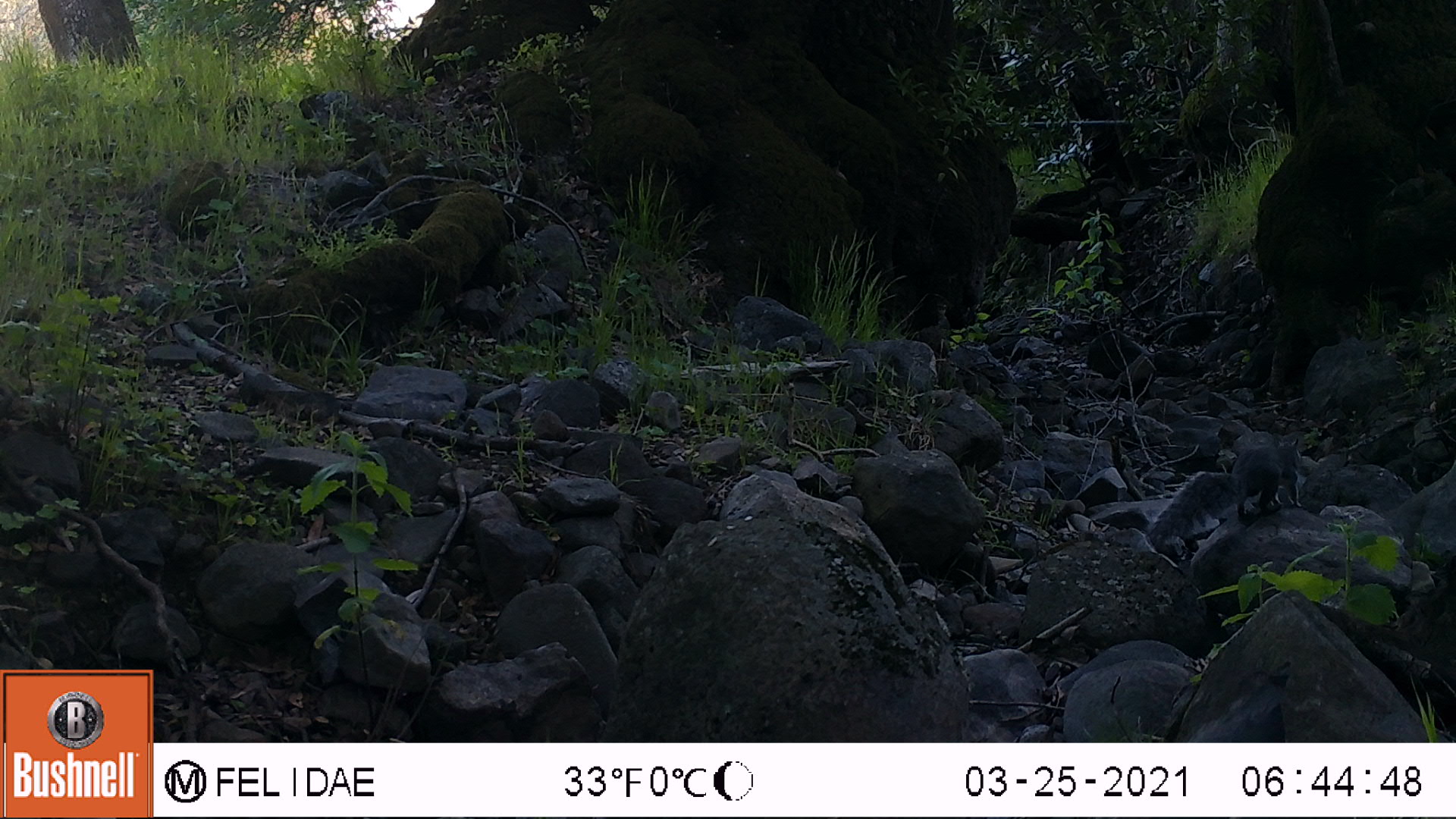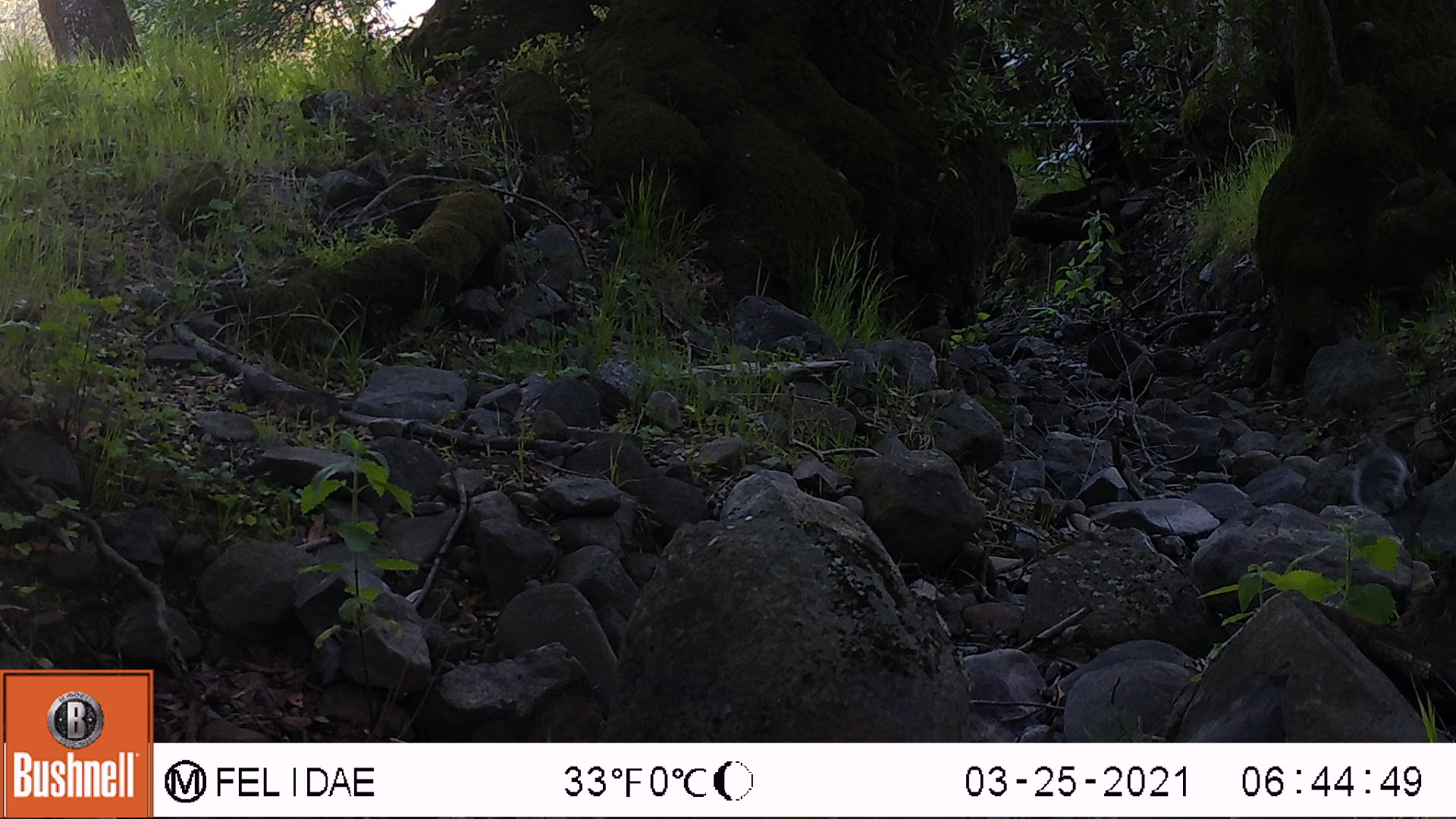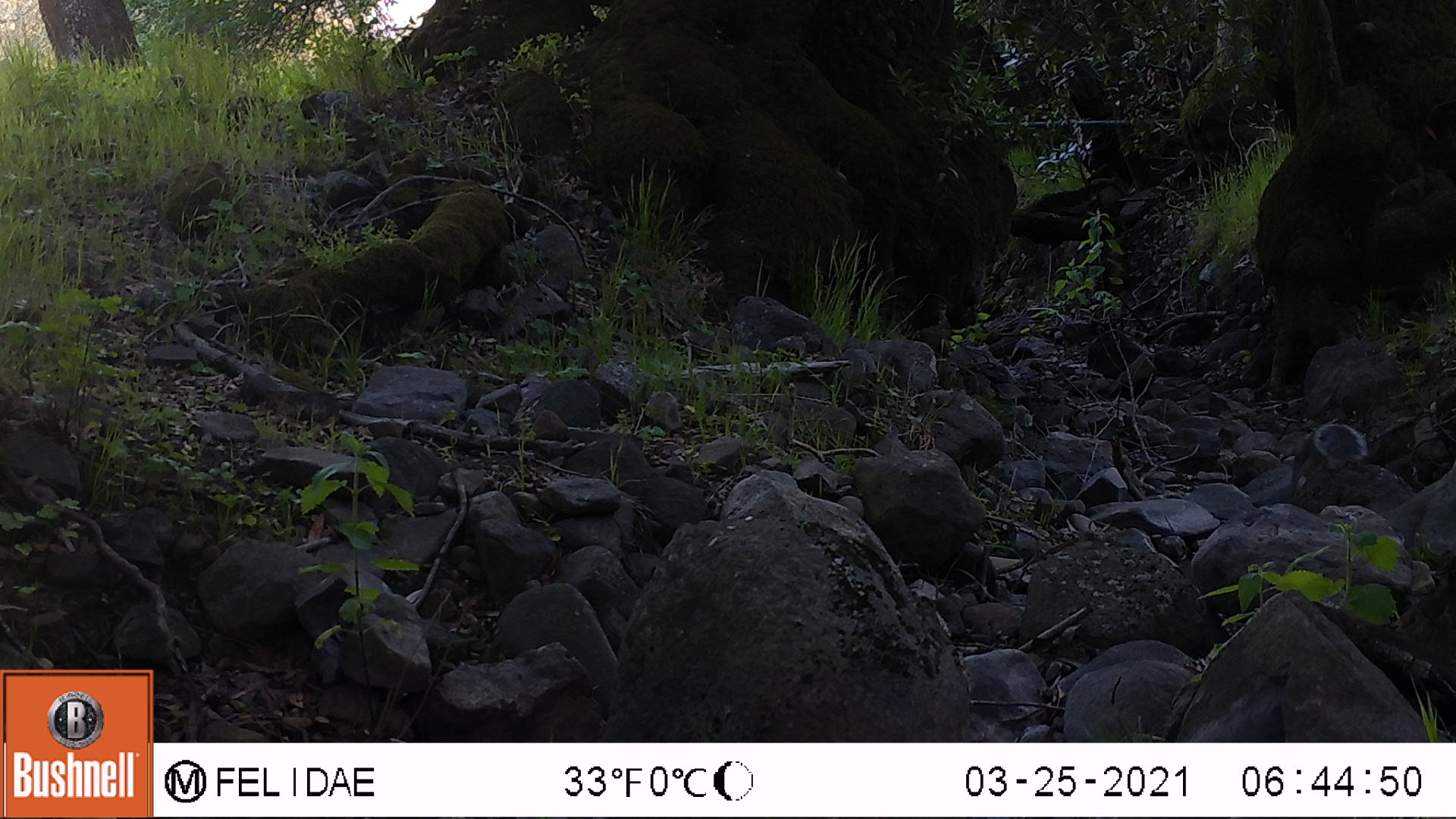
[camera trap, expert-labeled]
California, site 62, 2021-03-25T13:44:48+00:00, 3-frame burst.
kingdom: Animalia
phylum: Chordata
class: Mammalia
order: Rodentia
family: Sciuridae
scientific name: Sciuridae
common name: squirrel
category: unknown squirrel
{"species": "unknown squirrel (squirrel) (Sciuridae)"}